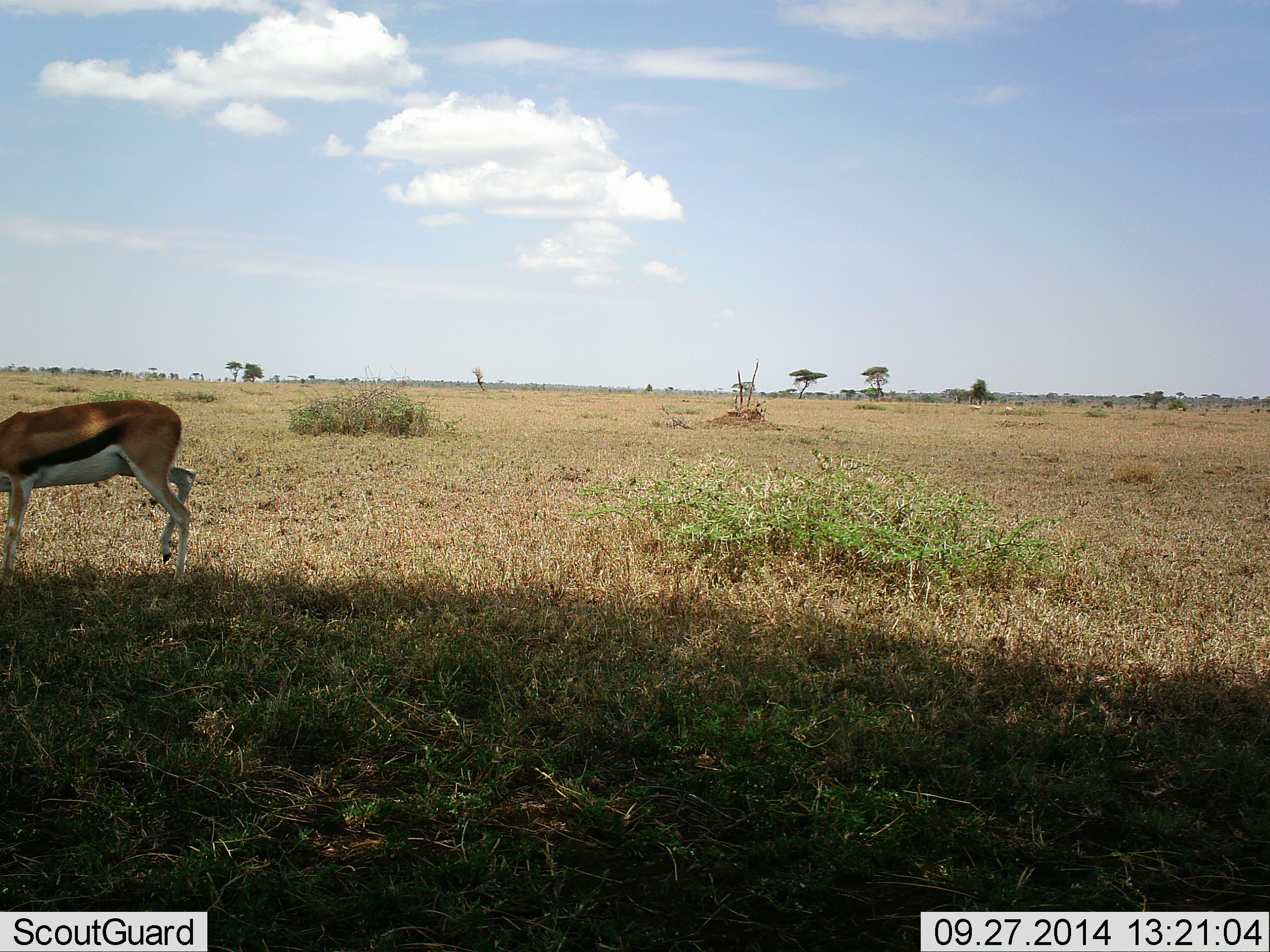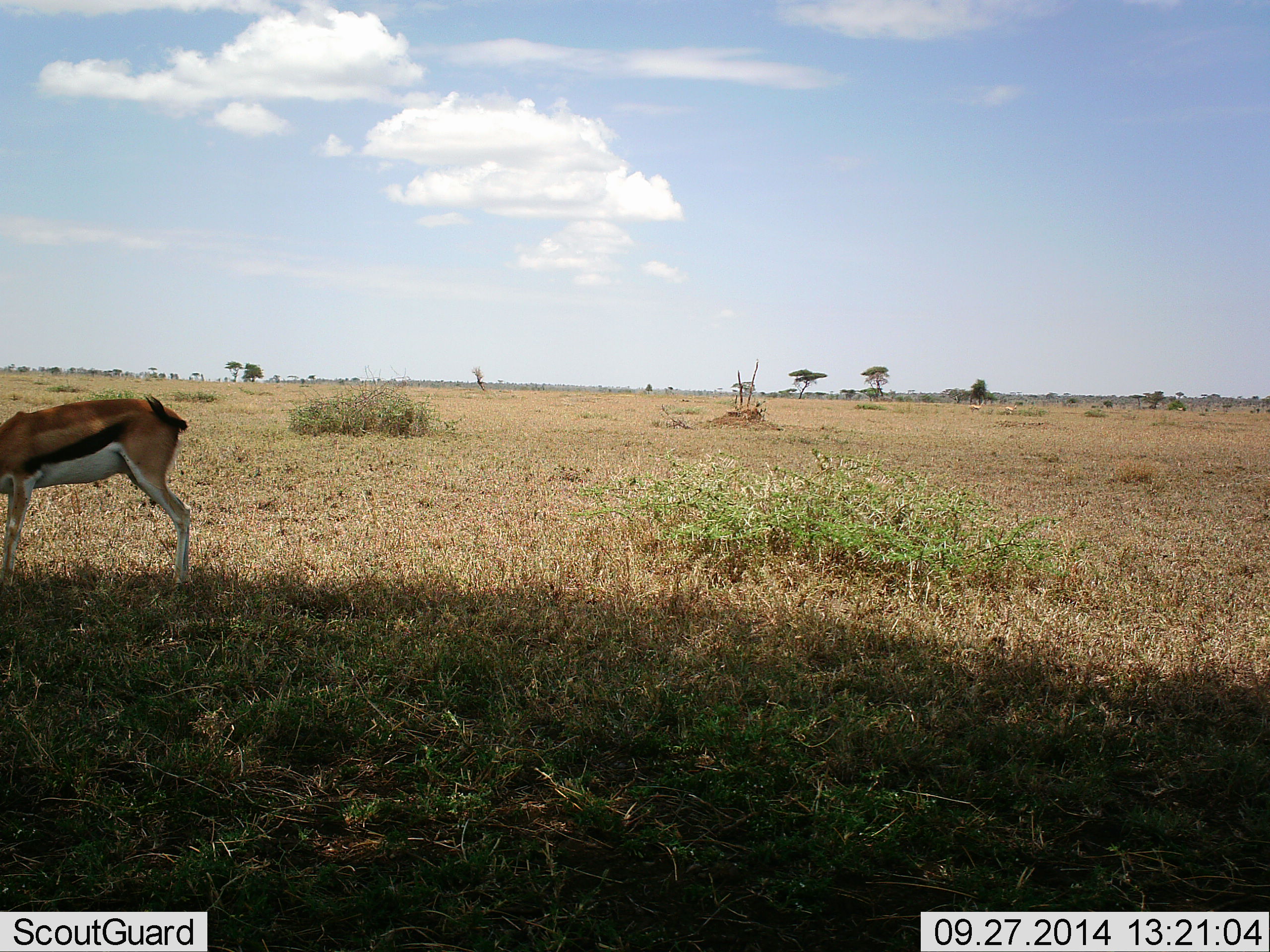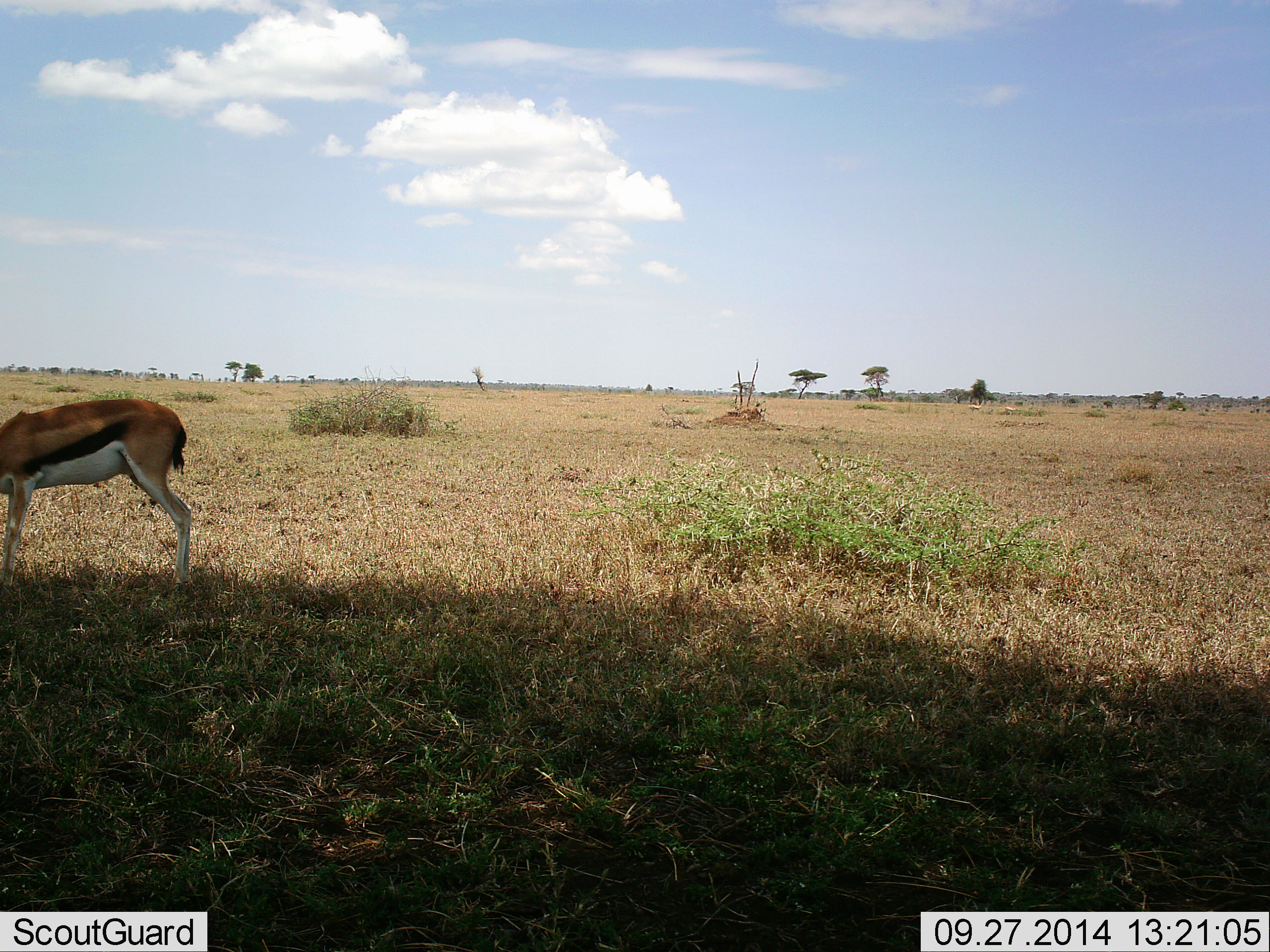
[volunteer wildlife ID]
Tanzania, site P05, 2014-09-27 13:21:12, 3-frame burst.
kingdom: Animalia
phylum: Chordata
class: Mammalia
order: Artiodactyla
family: Bovidae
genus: Eudorcas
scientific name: Eudorcas thomsonii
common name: thomson's gazelle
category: gazellethomsons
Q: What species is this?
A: Gazellethomsons (thomson's gazelle) (Eudorcas thomsonii).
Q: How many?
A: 1.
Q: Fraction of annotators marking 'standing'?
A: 40%.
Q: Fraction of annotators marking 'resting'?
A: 0%.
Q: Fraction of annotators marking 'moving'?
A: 0%.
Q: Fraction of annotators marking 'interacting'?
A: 0%.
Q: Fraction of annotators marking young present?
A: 0%.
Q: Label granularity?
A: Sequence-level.